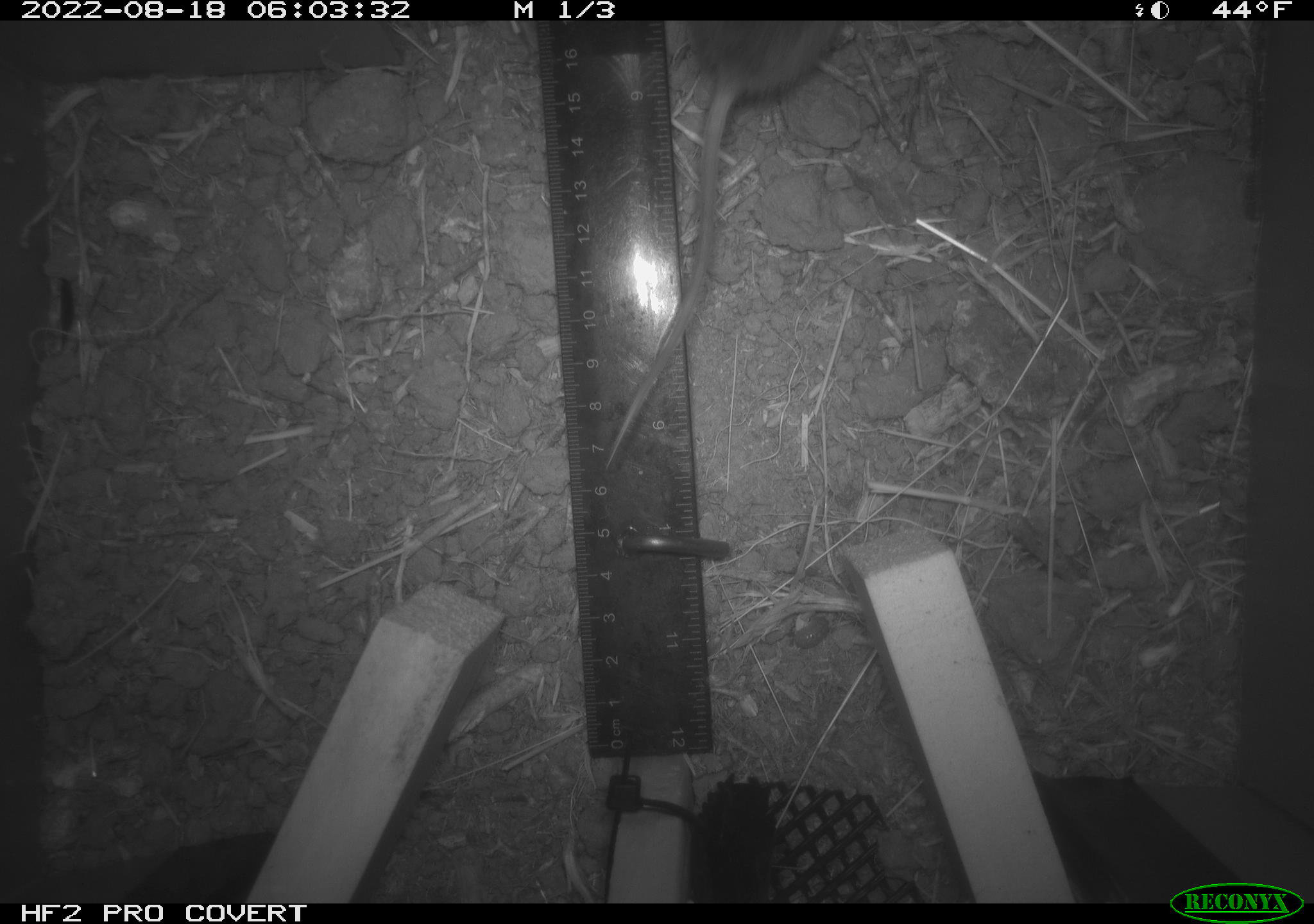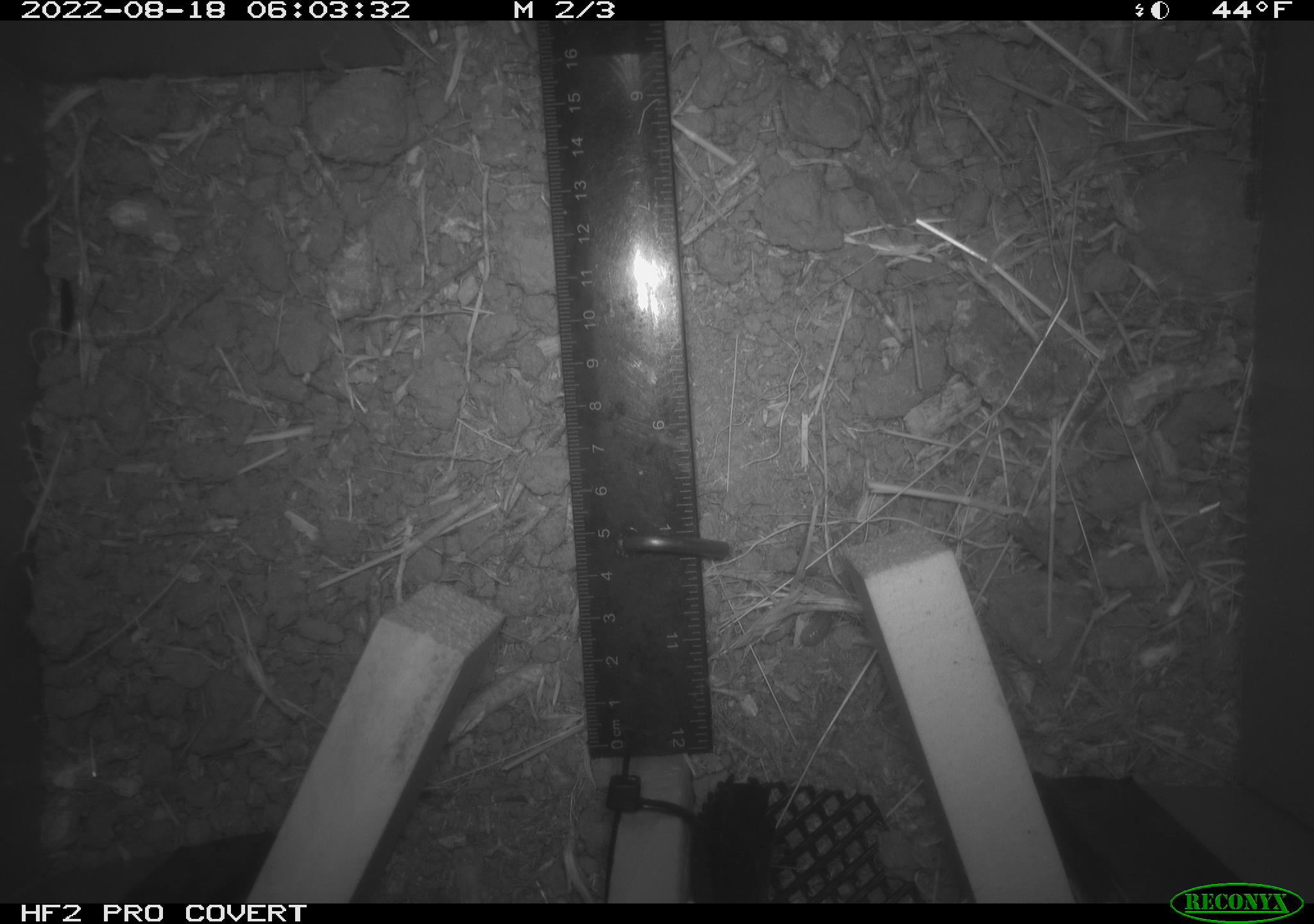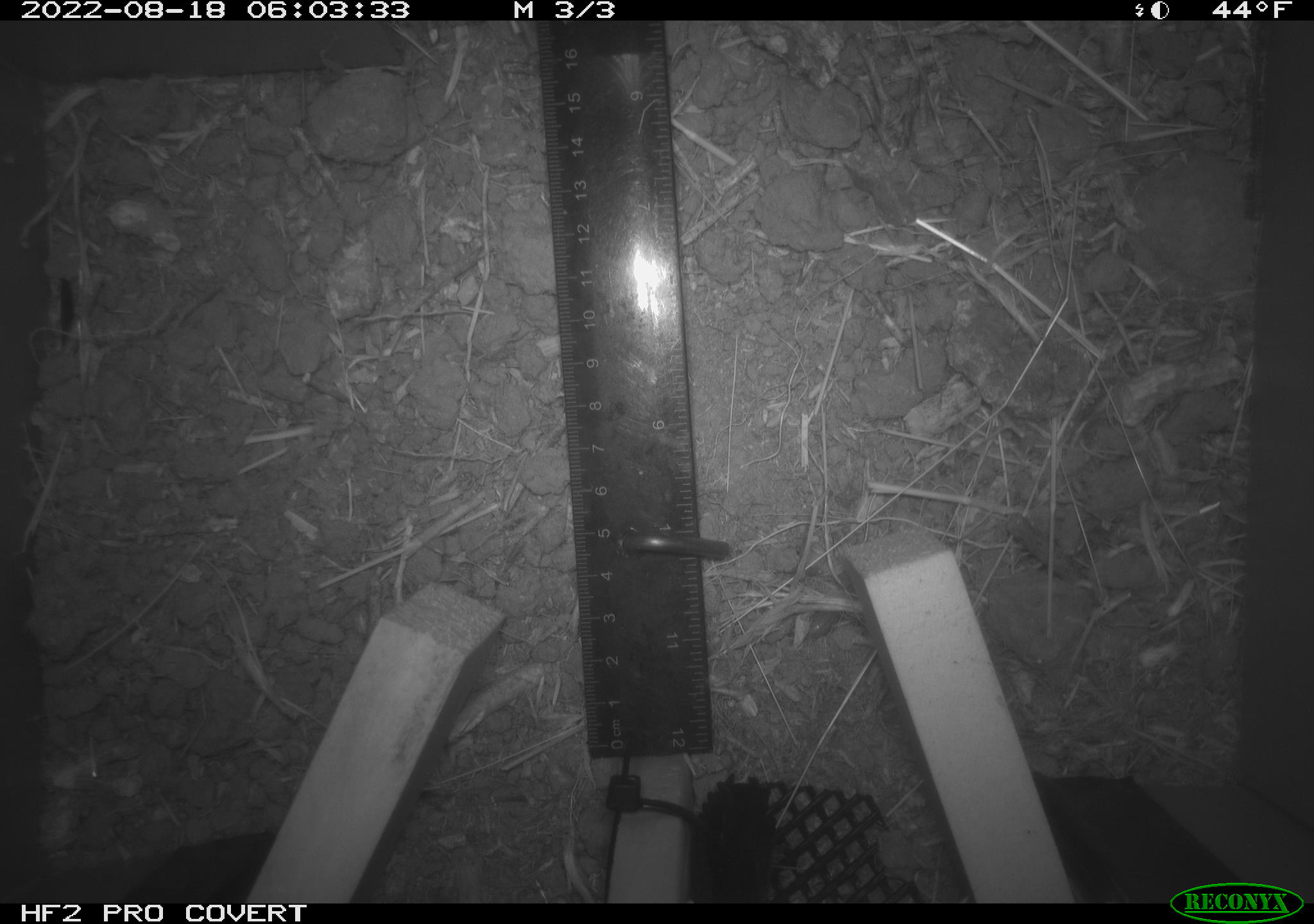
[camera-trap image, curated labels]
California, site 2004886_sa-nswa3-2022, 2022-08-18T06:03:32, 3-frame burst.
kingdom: Animalia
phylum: Chordata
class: Mammalia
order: Rodentia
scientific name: Rodentia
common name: rodent